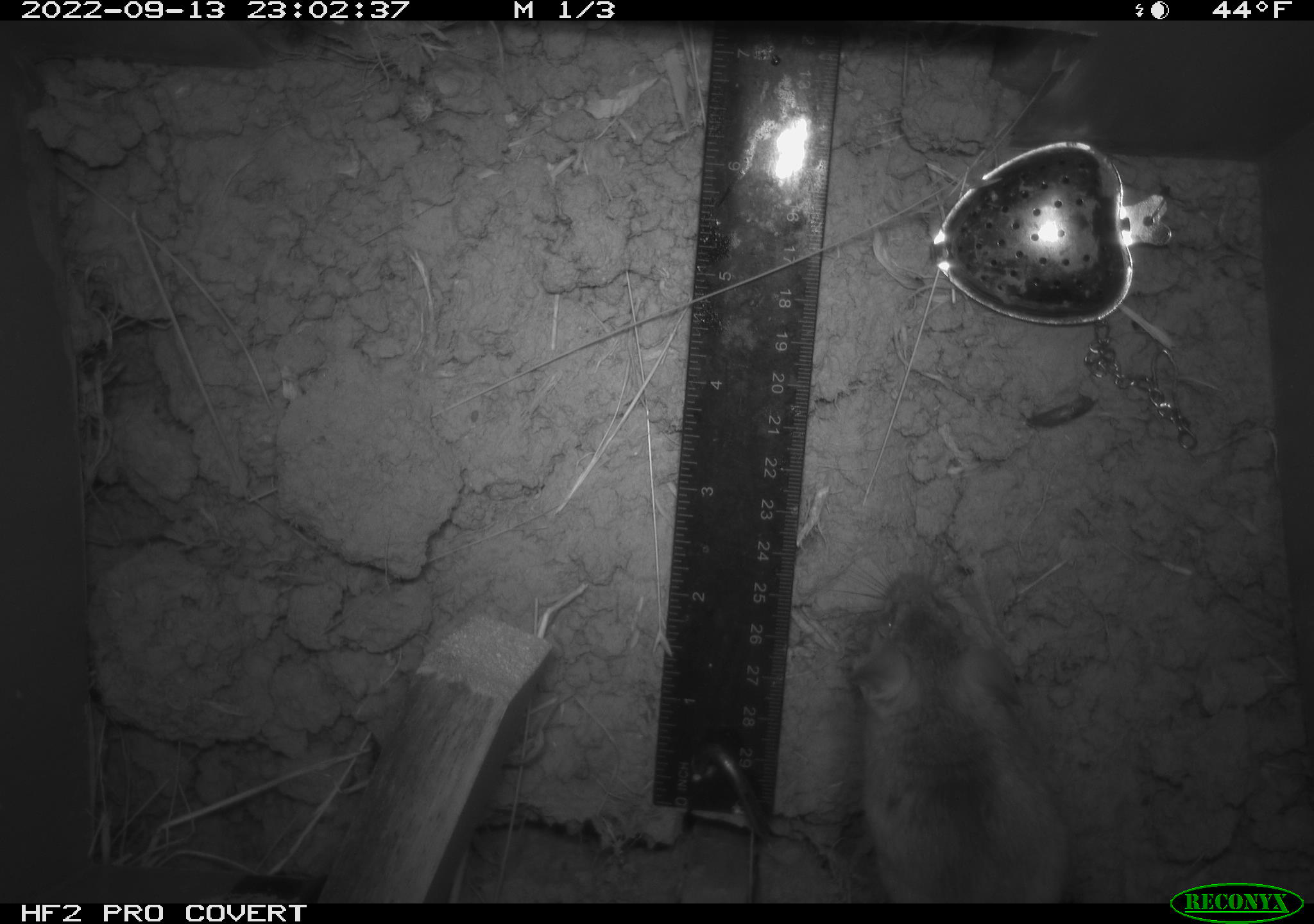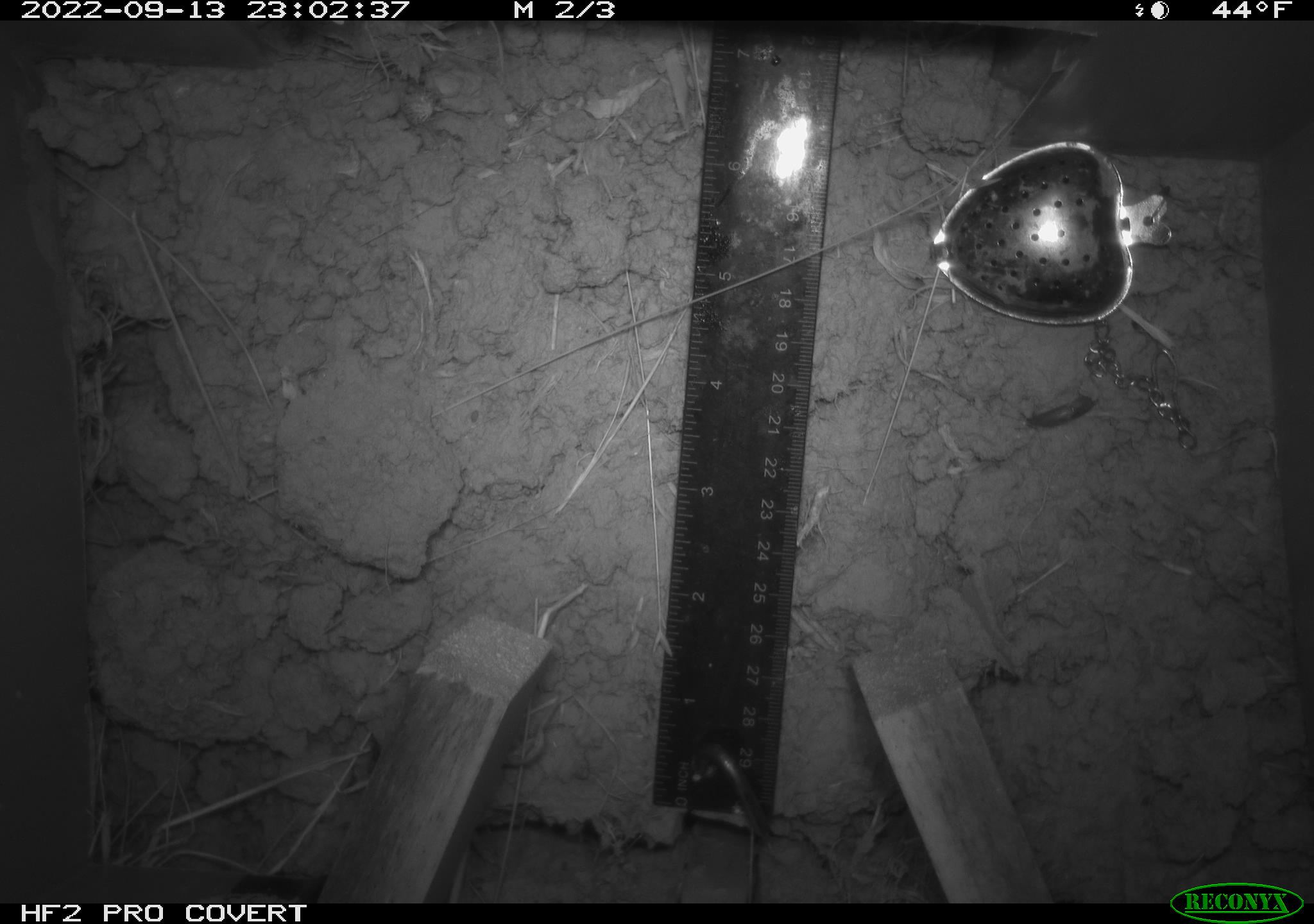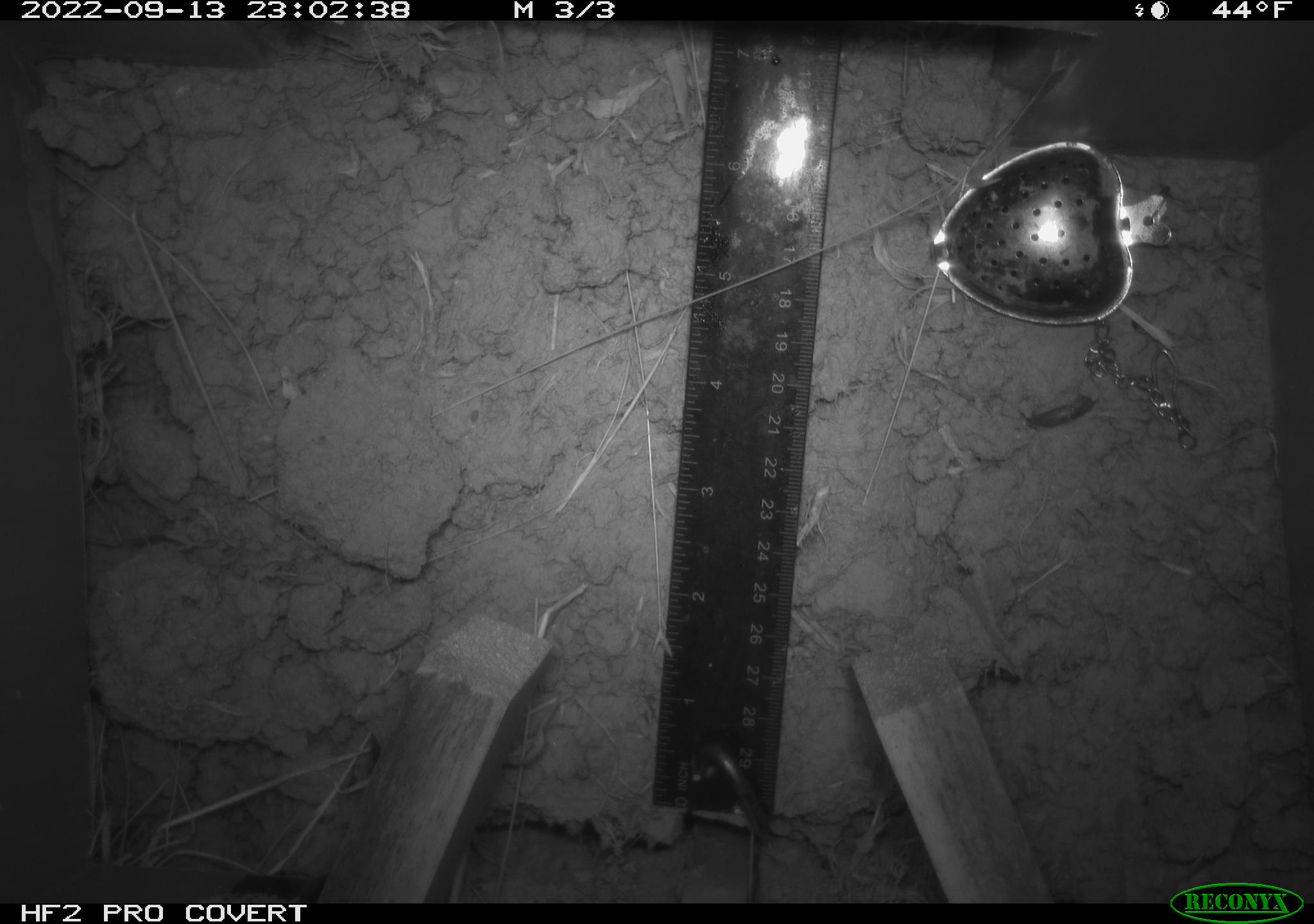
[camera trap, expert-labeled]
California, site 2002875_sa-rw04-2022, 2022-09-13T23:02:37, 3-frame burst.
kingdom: Animalia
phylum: Chordata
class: Mammalia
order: Rodentia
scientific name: Rodentia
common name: mouse species